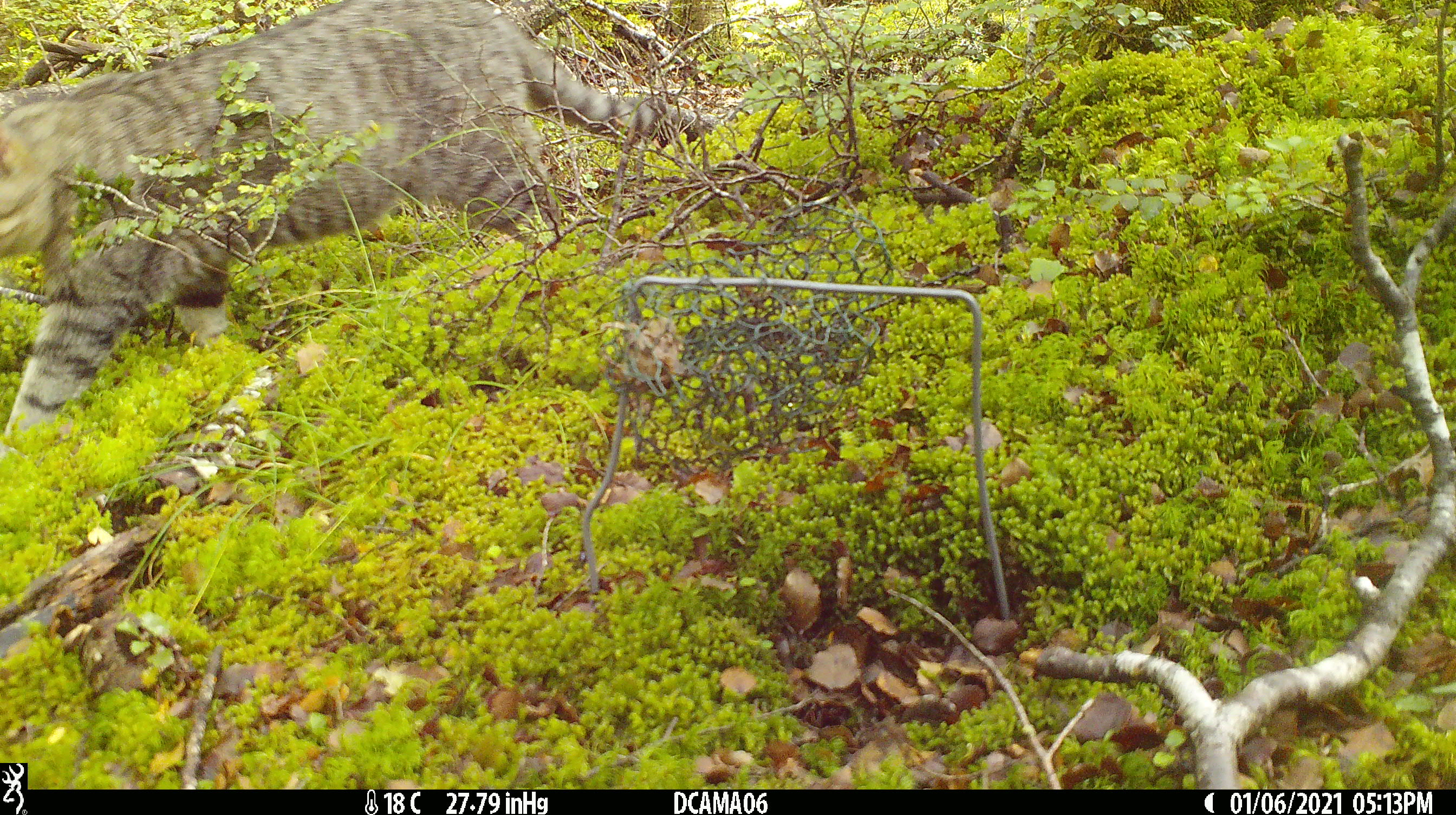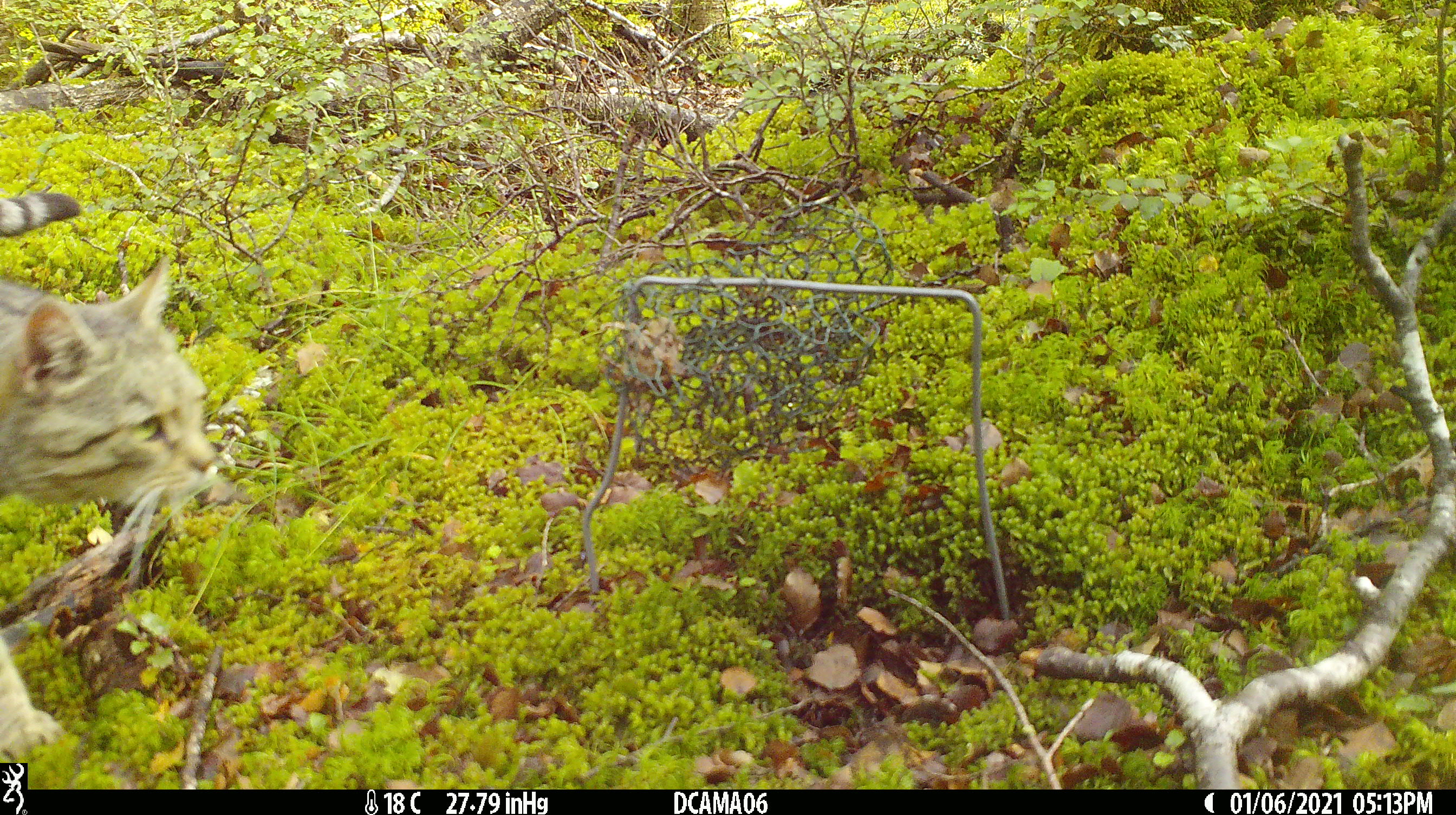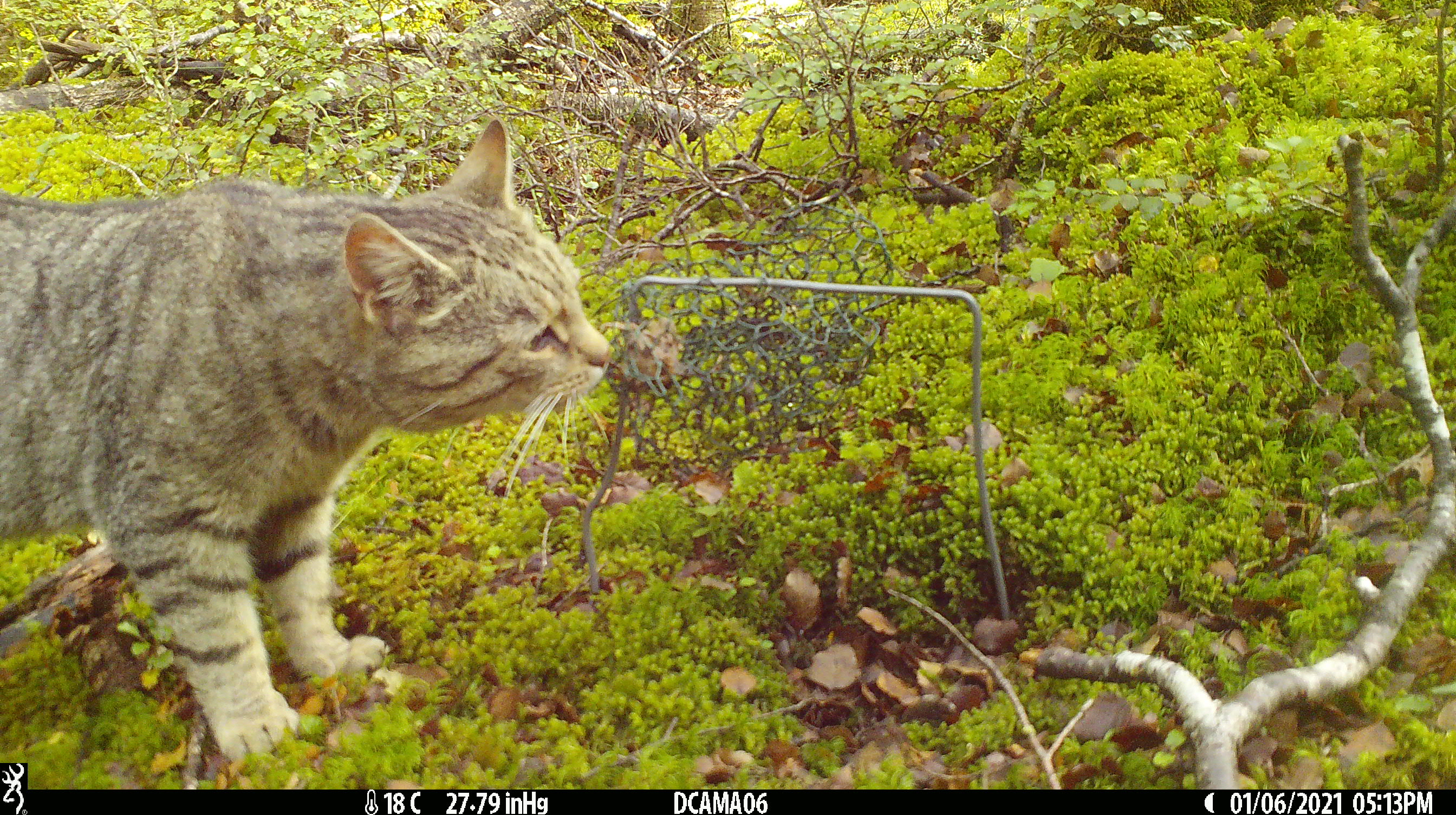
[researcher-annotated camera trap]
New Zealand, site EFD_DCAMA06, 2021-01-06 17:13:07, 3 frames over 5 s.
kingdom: Animalia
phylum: Chordata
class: Mammalia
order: Carnivora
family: Felidae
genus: Felis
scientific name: Felis catus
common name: domestic cat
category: cat